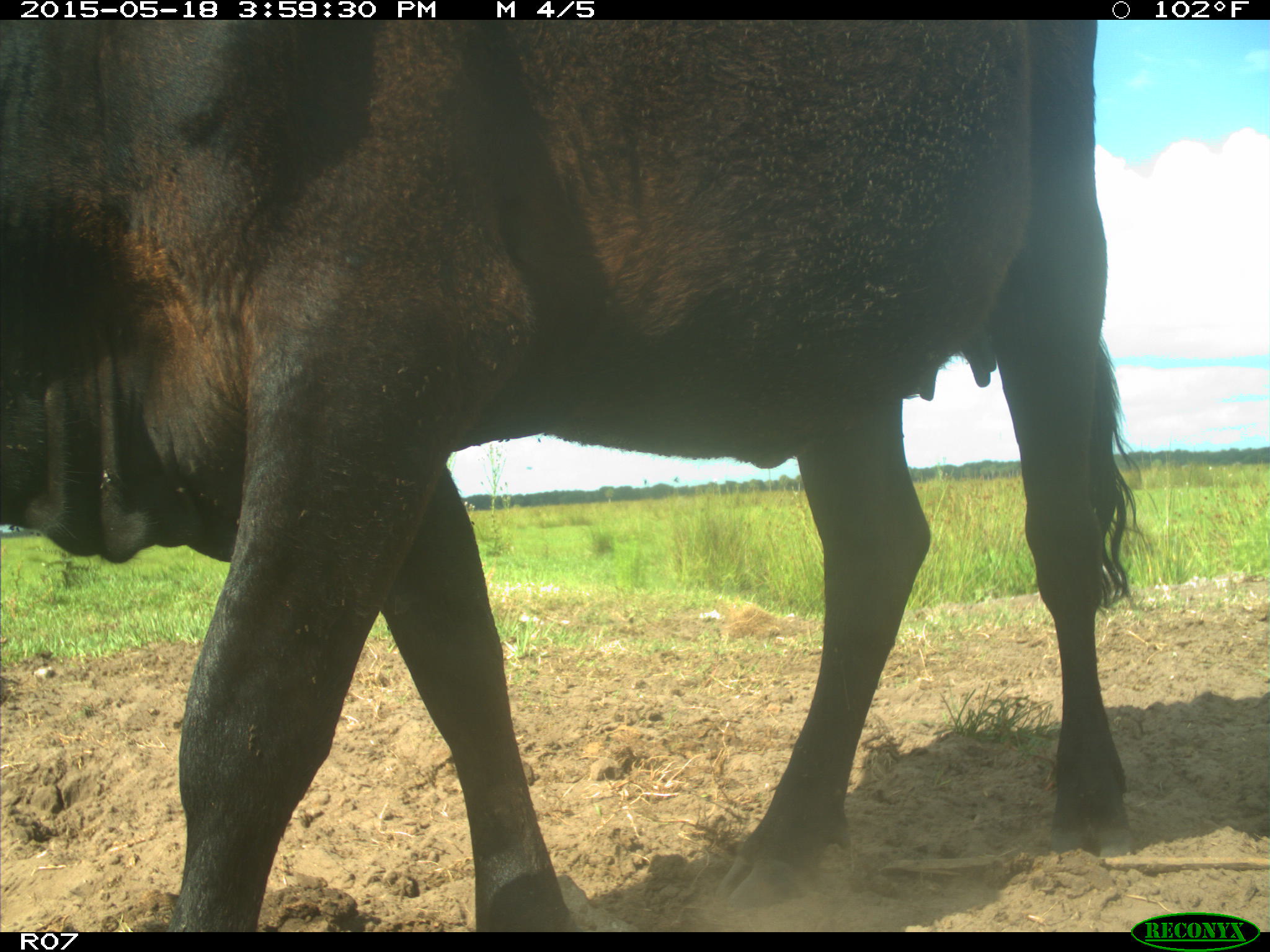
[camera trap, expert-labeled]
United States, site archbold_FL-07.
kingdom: Animalia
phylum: Chordata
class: Mammalia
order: Artiodactyla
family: Bovidae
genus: Bos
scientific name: Bos taurus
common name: domestic cow